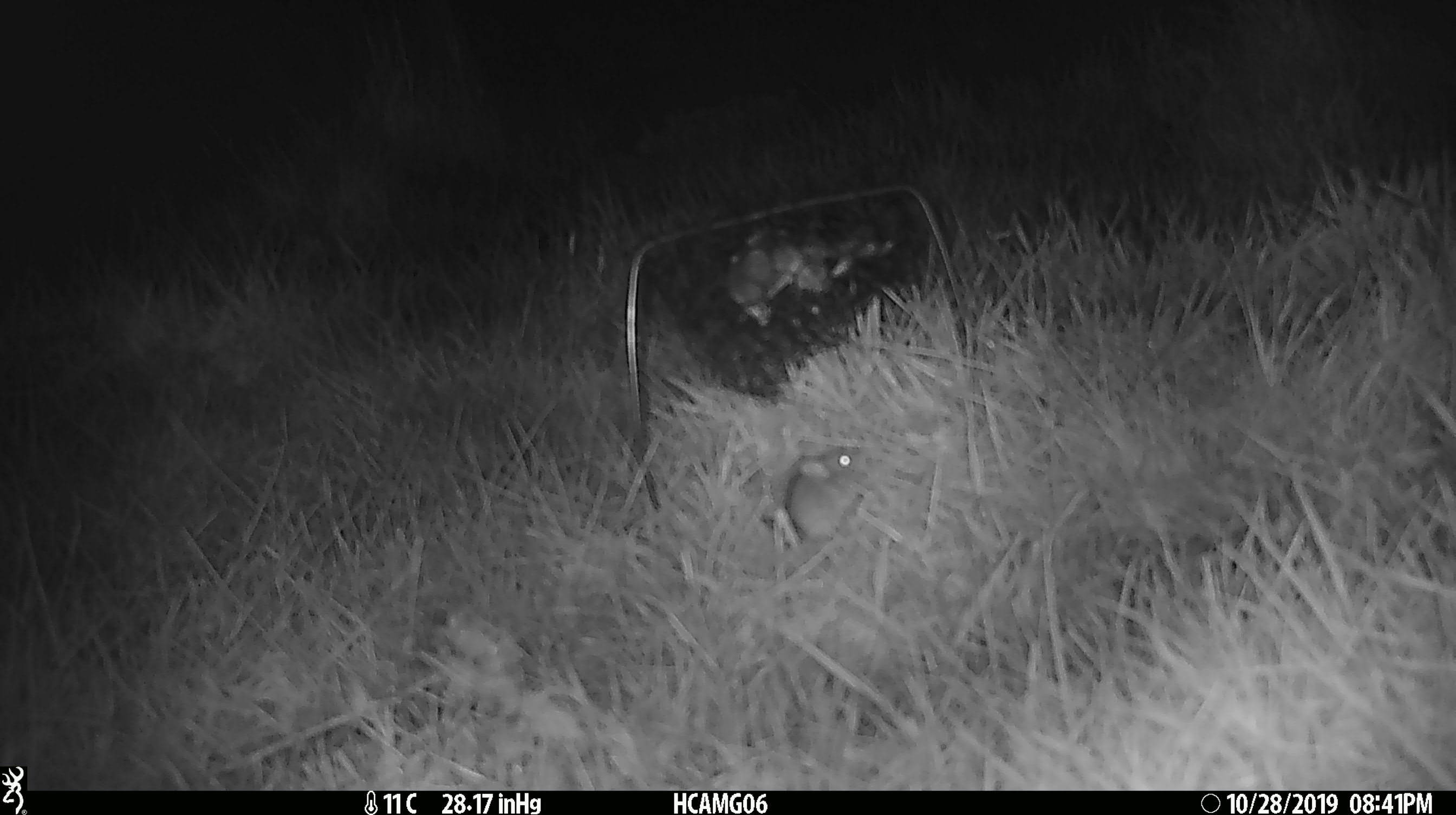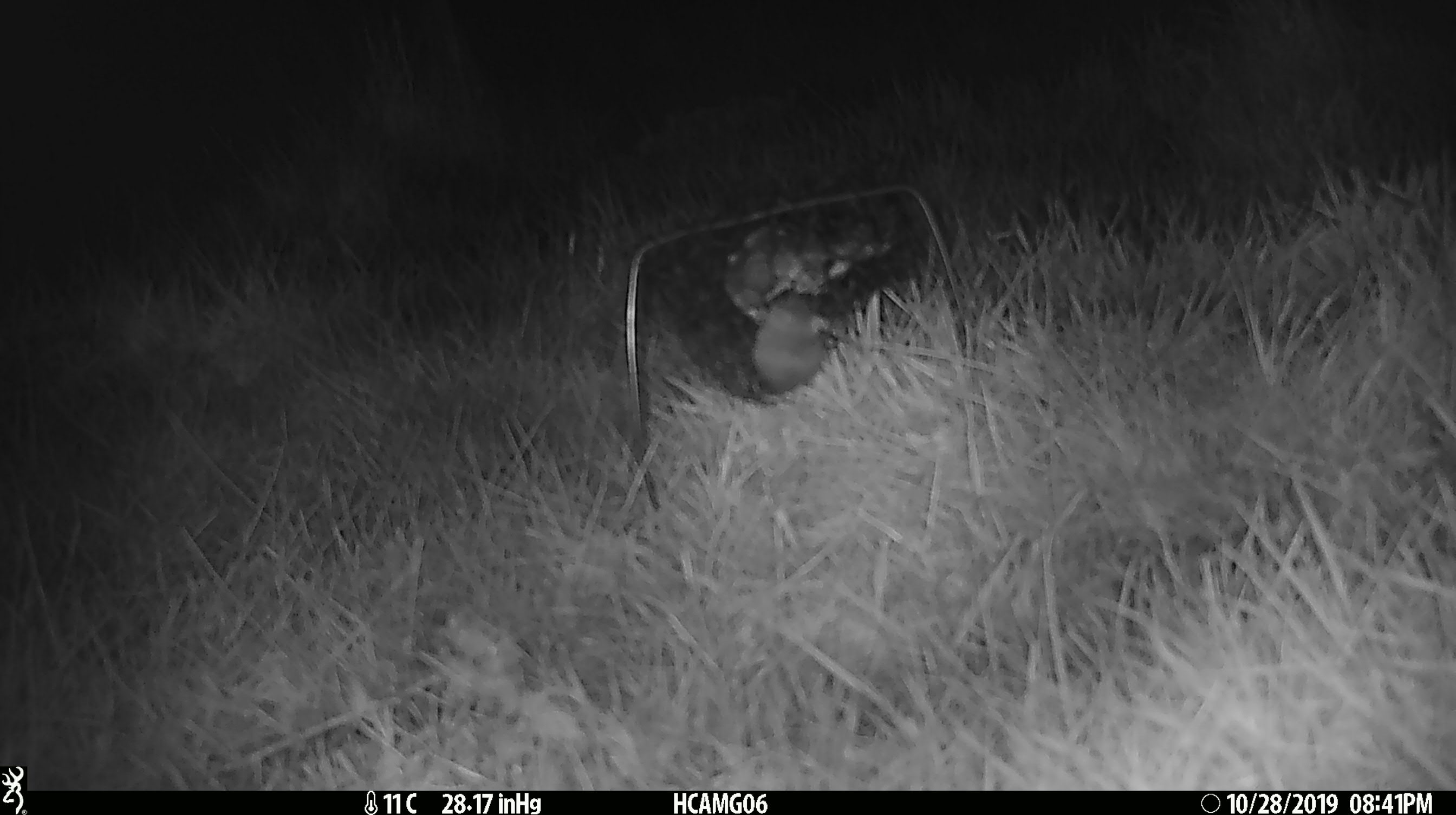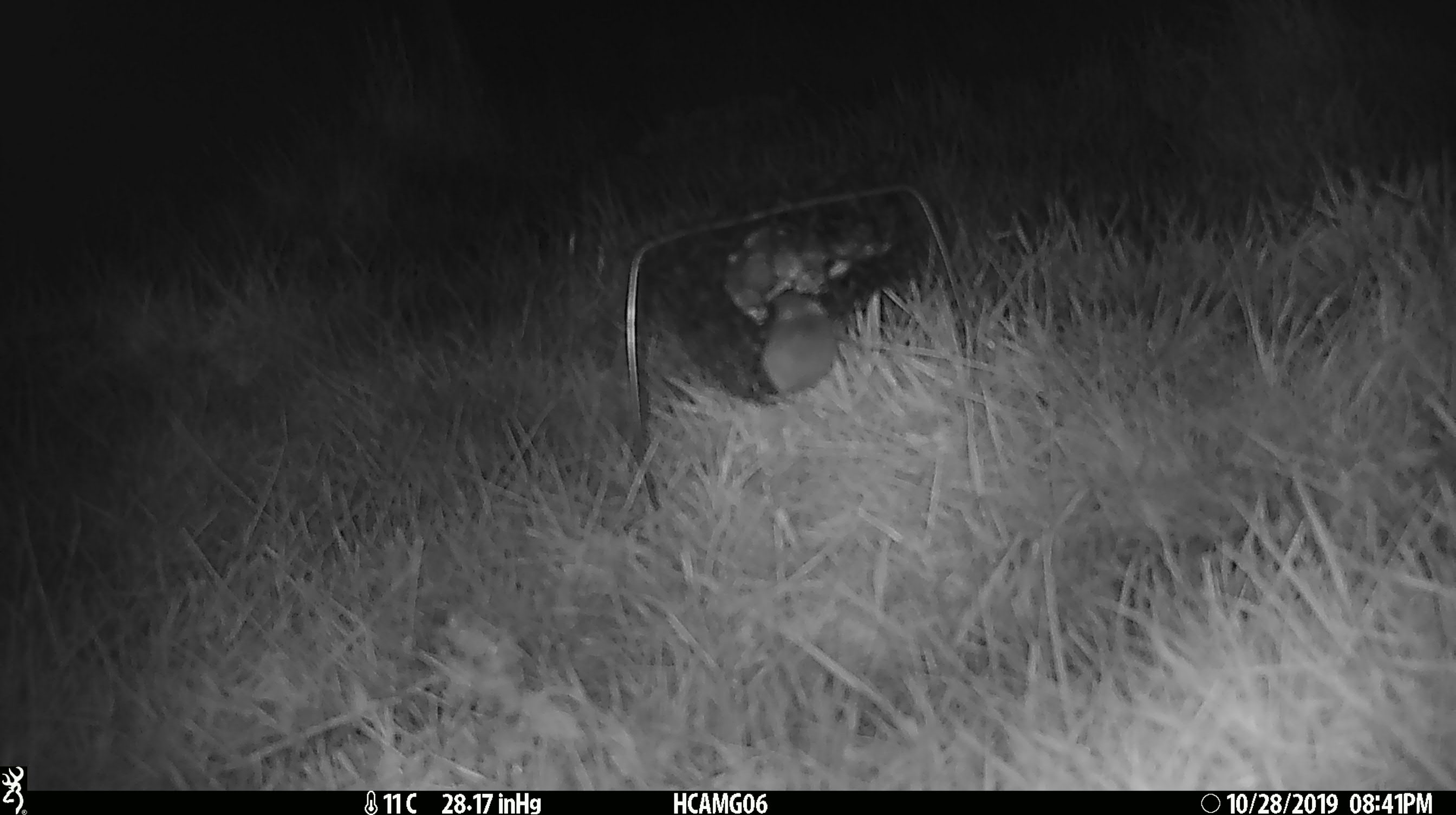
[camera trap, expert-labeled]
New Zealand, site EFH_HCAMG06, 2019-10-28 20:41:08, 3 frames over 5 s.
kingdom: Animalia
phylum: Chordata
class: Mammalia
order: Rodentia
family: Muridae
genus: Mus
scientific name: Mus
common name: mouse